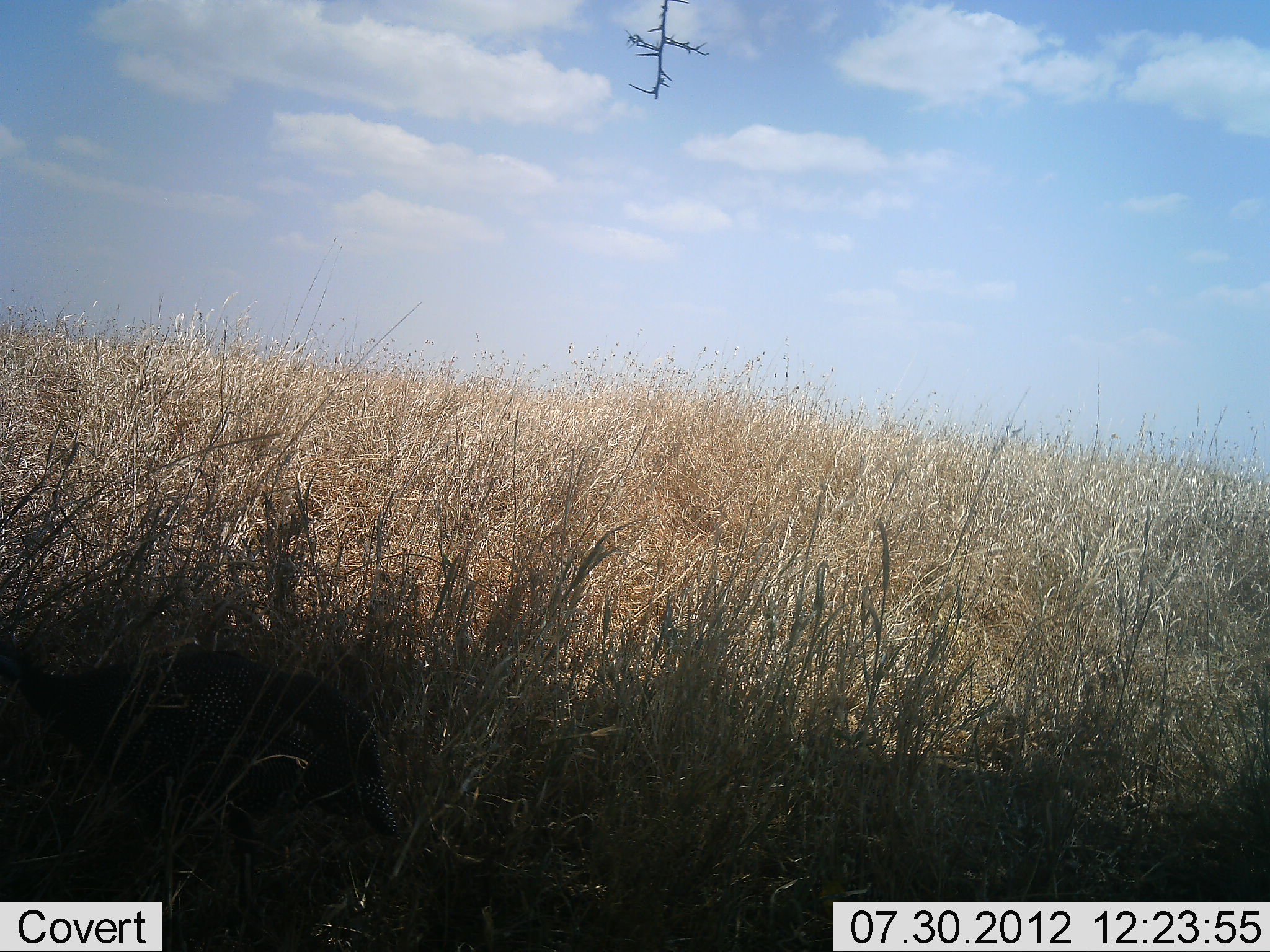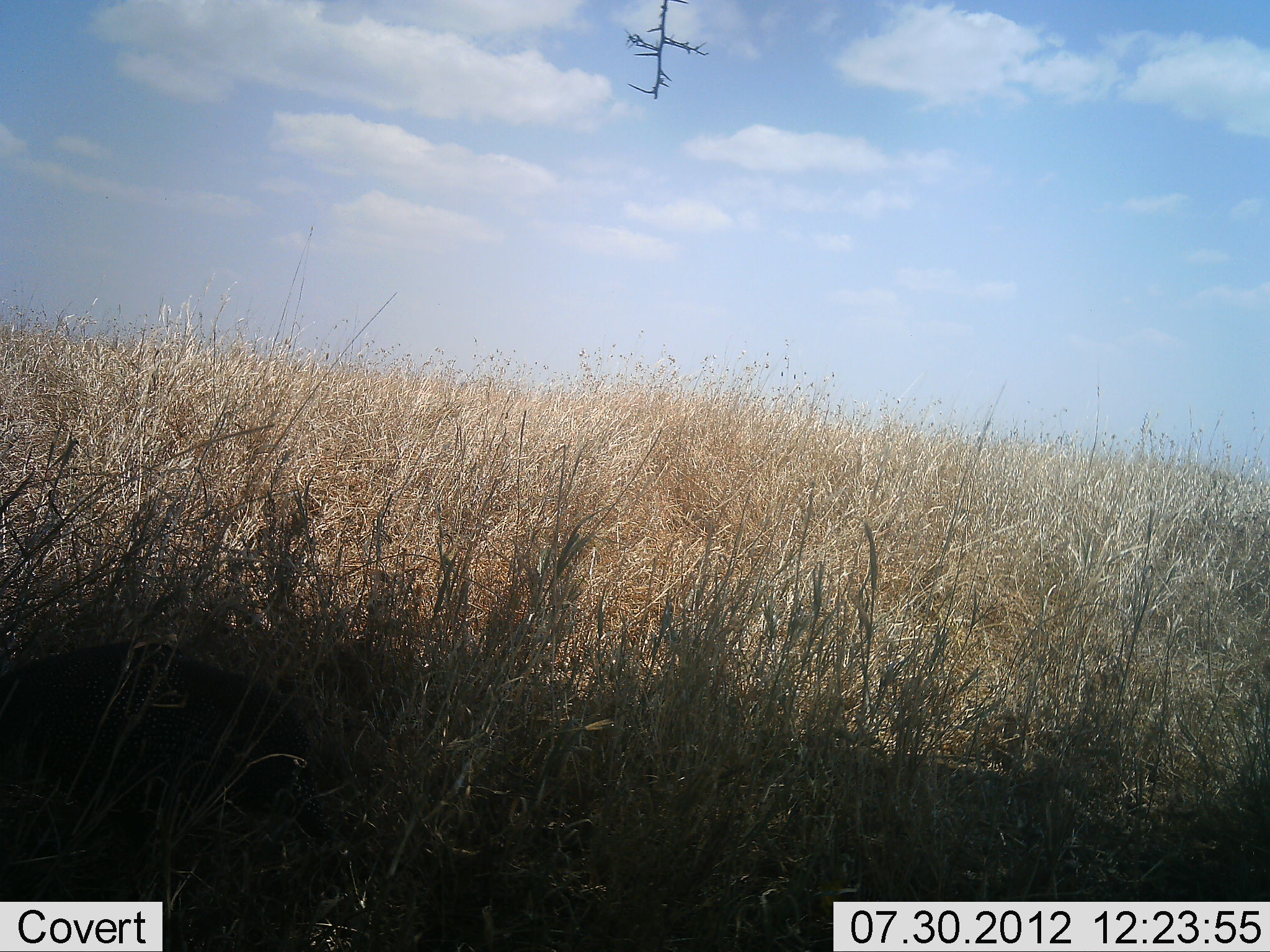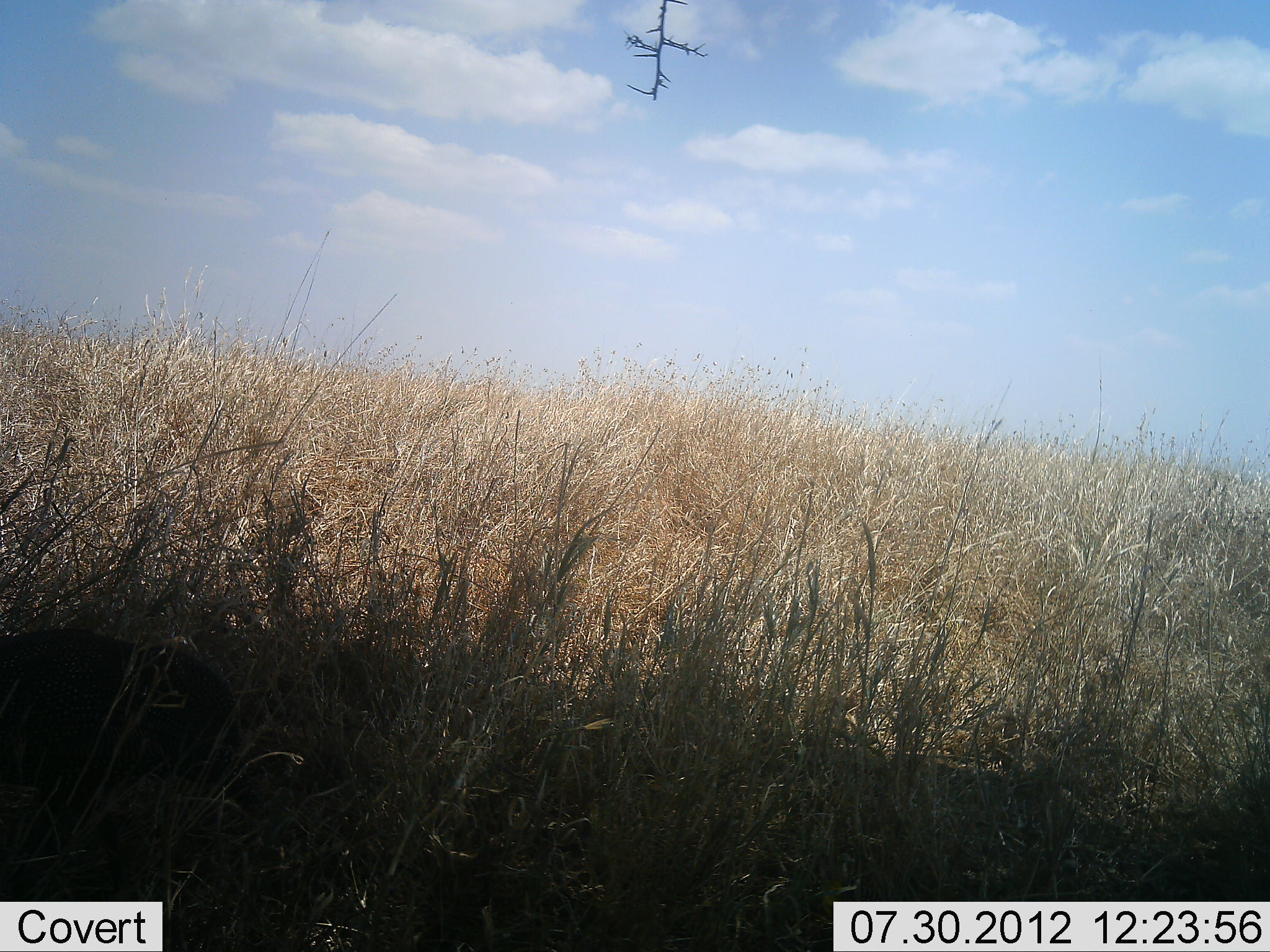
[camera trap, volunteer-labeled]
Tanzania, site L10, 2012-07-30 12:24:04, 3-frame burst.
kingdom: Animalia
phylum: Chordata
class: Aves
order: Galliformes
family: Numididae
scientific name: Numididae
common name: guinea fowl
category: guineafowl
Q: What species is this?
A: Guineafowl (guinea fowl) (Numididae).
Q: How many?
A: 1.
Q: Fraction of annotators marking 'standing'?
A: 0%.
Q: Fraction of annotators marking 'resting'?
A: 0%.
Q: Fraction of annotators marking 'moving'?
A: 89%.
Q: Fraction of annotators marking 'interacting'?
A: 0%.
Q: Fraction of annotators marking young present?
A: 0%.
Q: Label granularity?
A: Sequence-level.